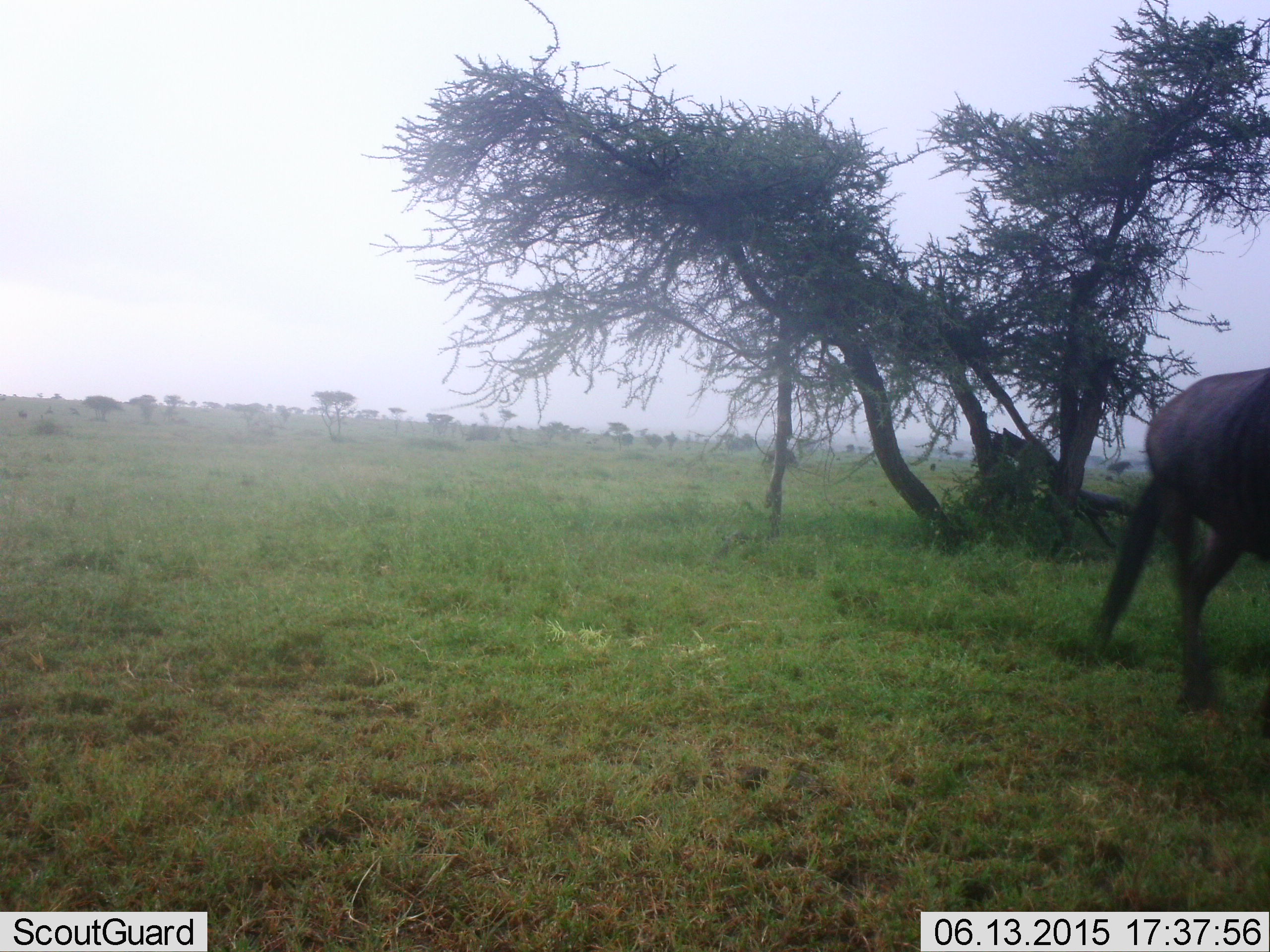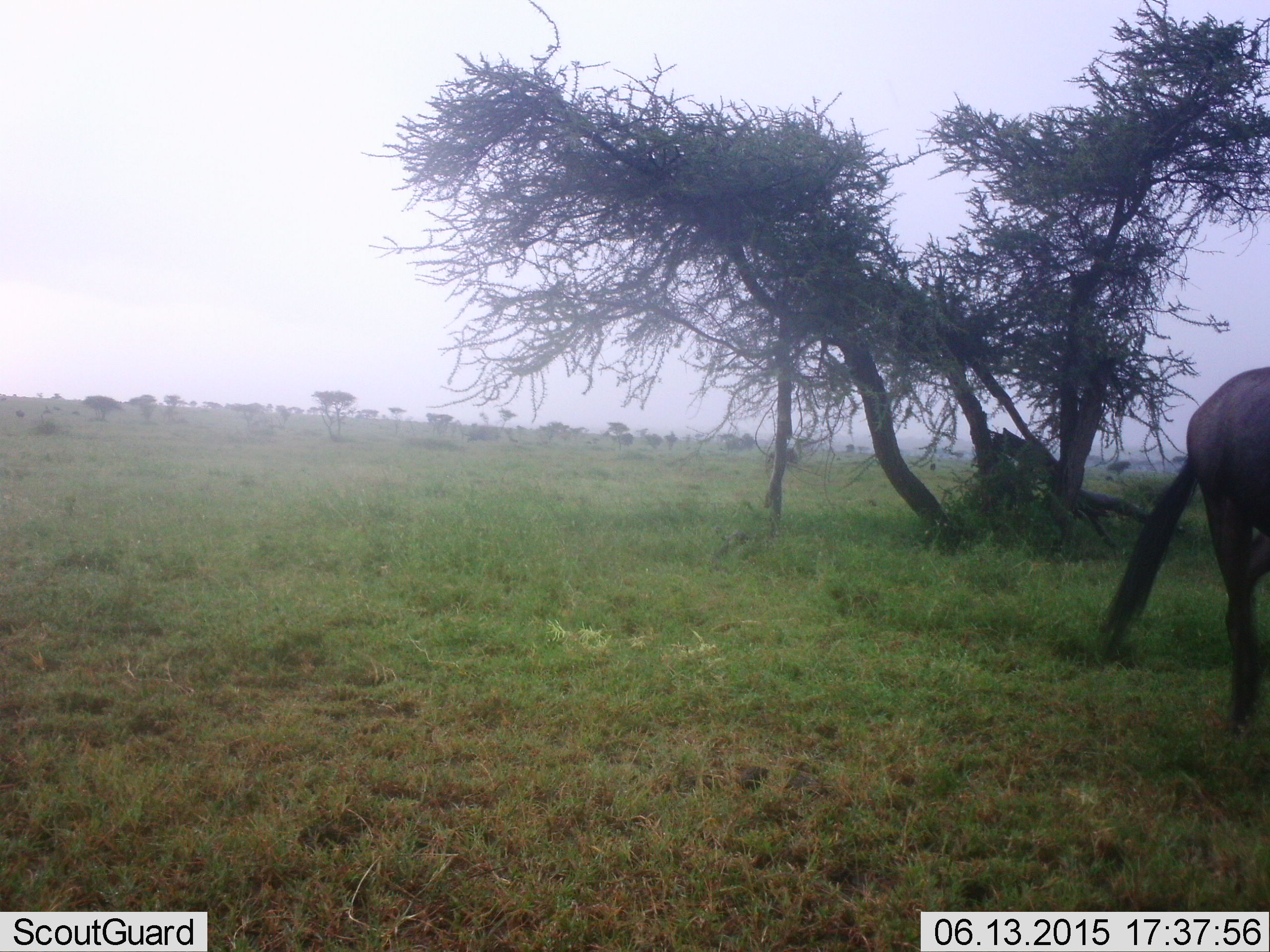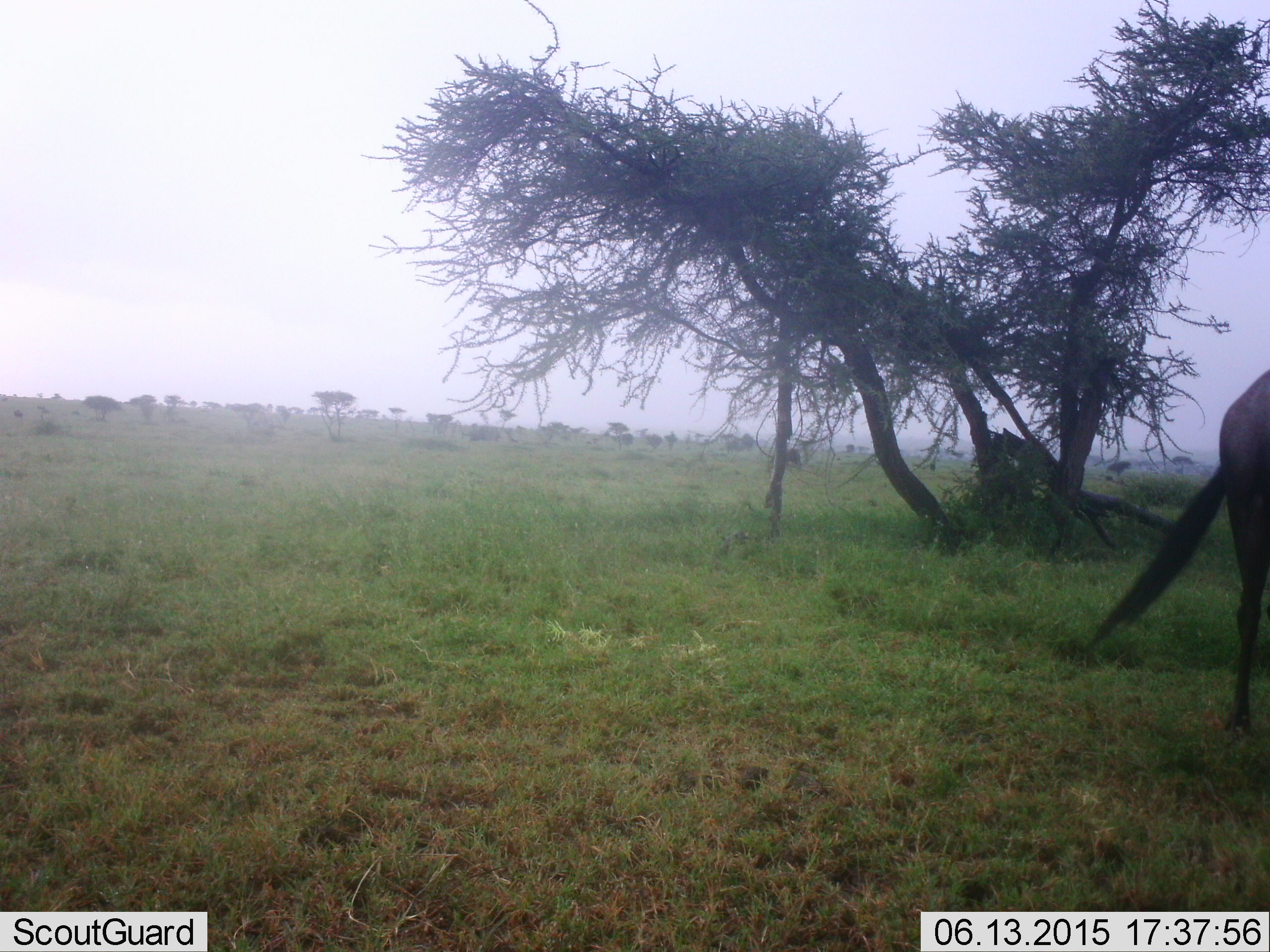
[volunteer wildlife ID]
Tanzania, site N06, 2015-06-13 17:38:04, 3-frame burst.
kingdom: Animalia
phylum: Chordata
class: Mammalia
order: Artiodactyla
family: Bovidae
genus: Connochaetes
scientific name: Connochaetes taurinus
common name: blue wildebeest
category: wildebeest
Wildebeest (blue wildebeest) (Connochaetes taurinus), count 1. Behavior (volunteer vote fractions): standing 40%, resting 0%, moving 80%, interacting 0%. Young present (vote fraction): 0%. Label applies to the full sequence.